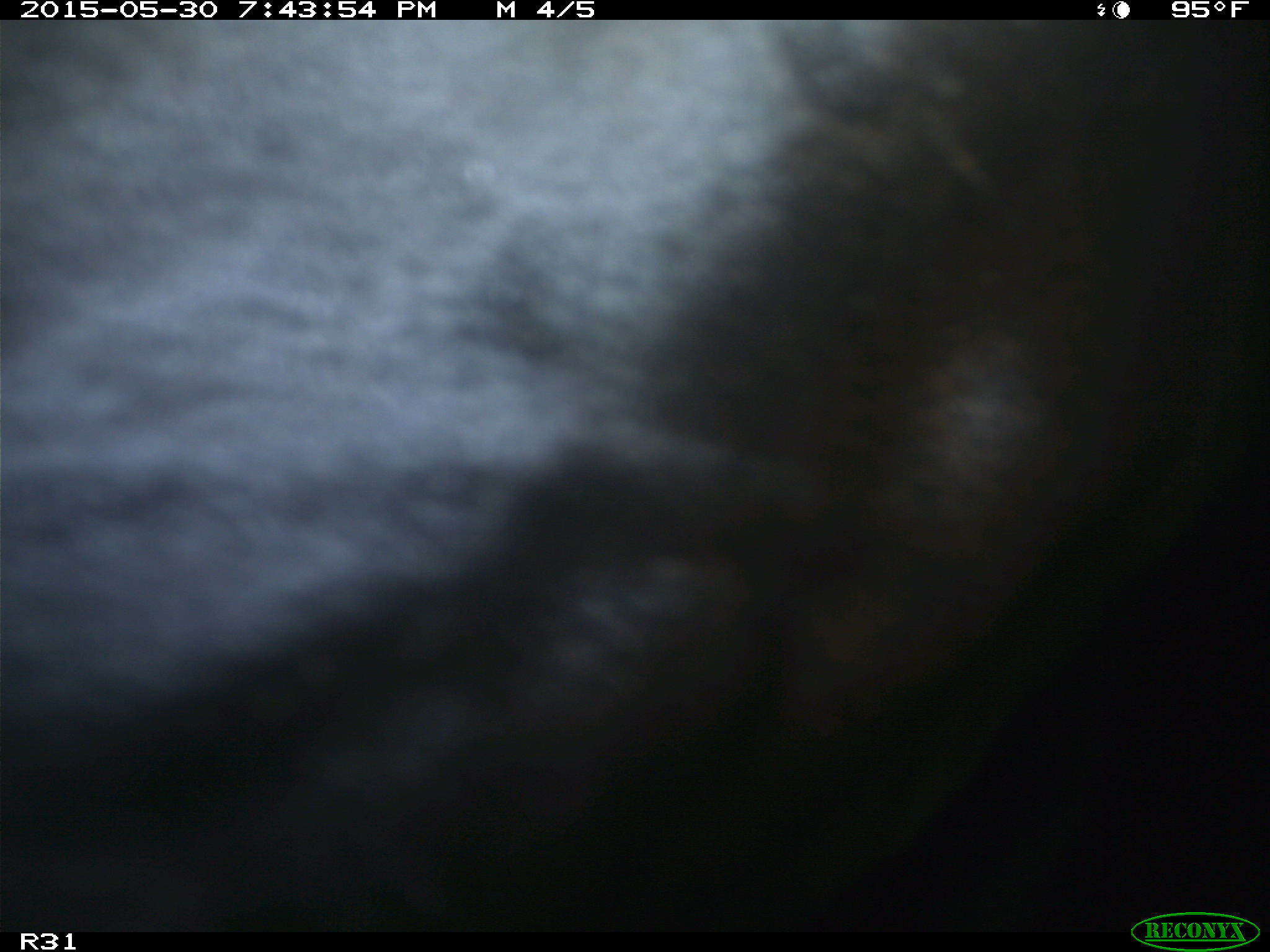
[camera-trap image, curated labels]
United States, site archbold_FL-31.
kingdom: Animalia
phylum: Chordata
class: Mammalia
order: Artiodactyla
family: Bovidae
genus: Bos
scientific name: Bos taurus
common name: domestic cow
Bos taurus (domestic cow).